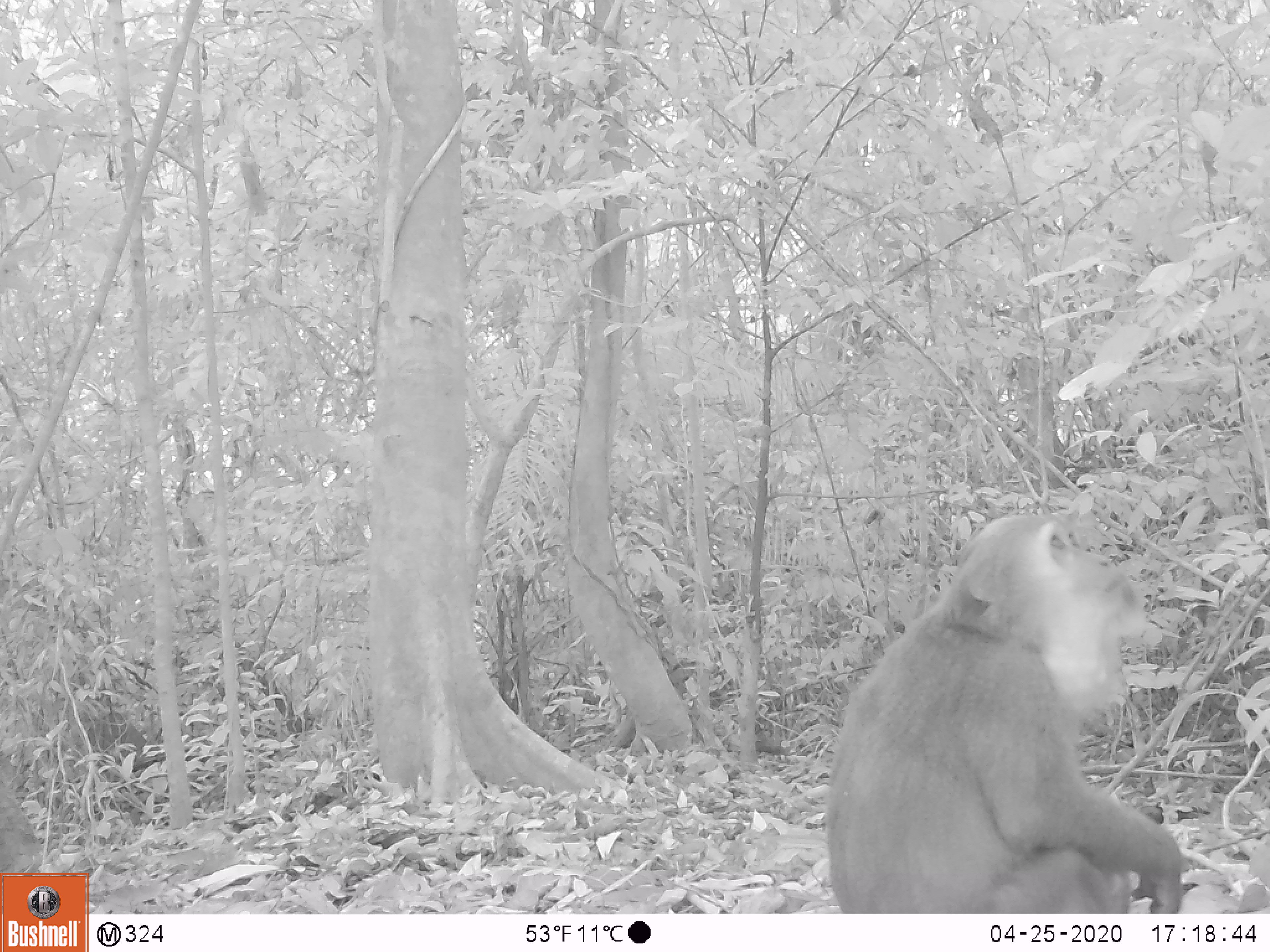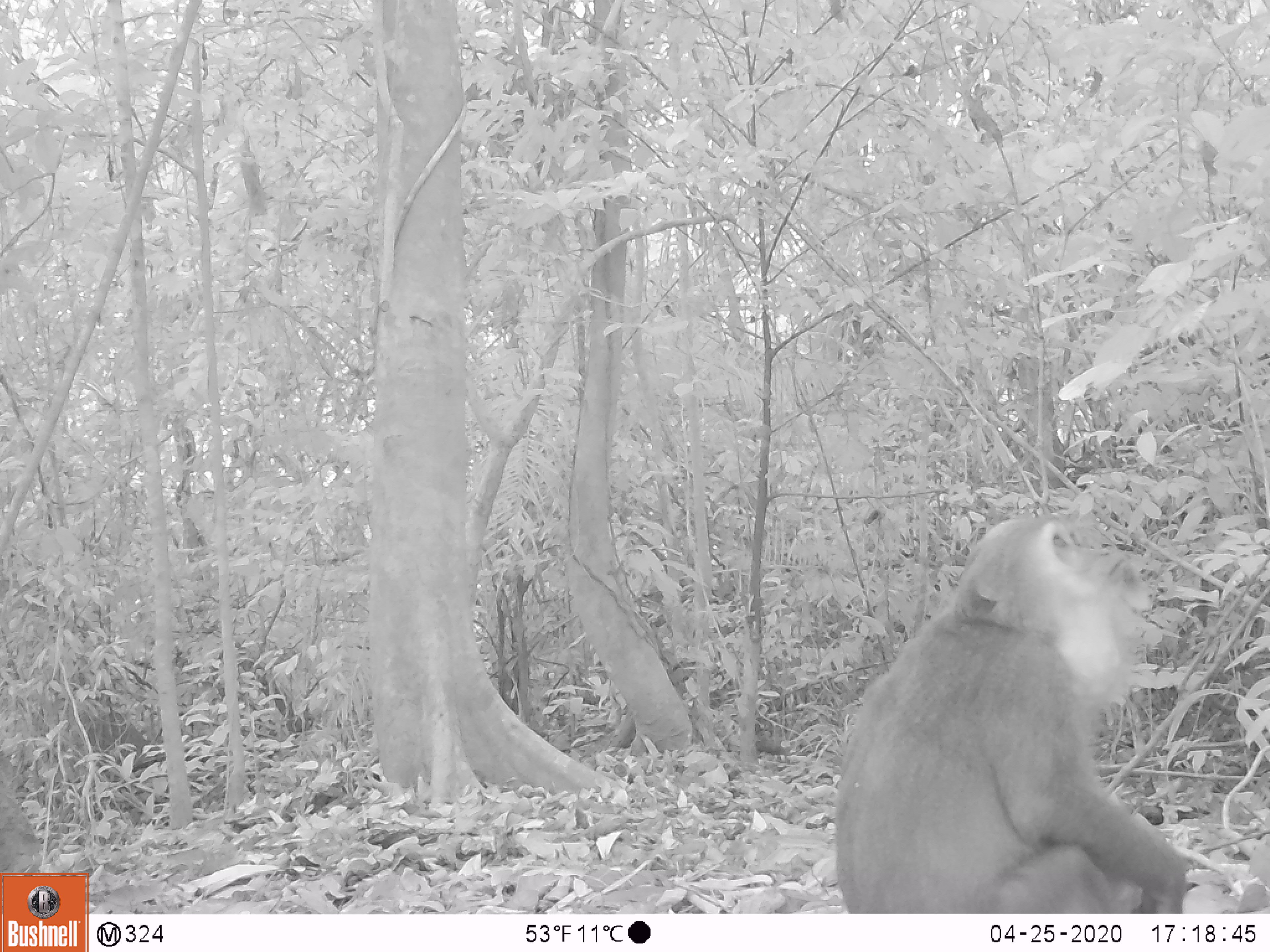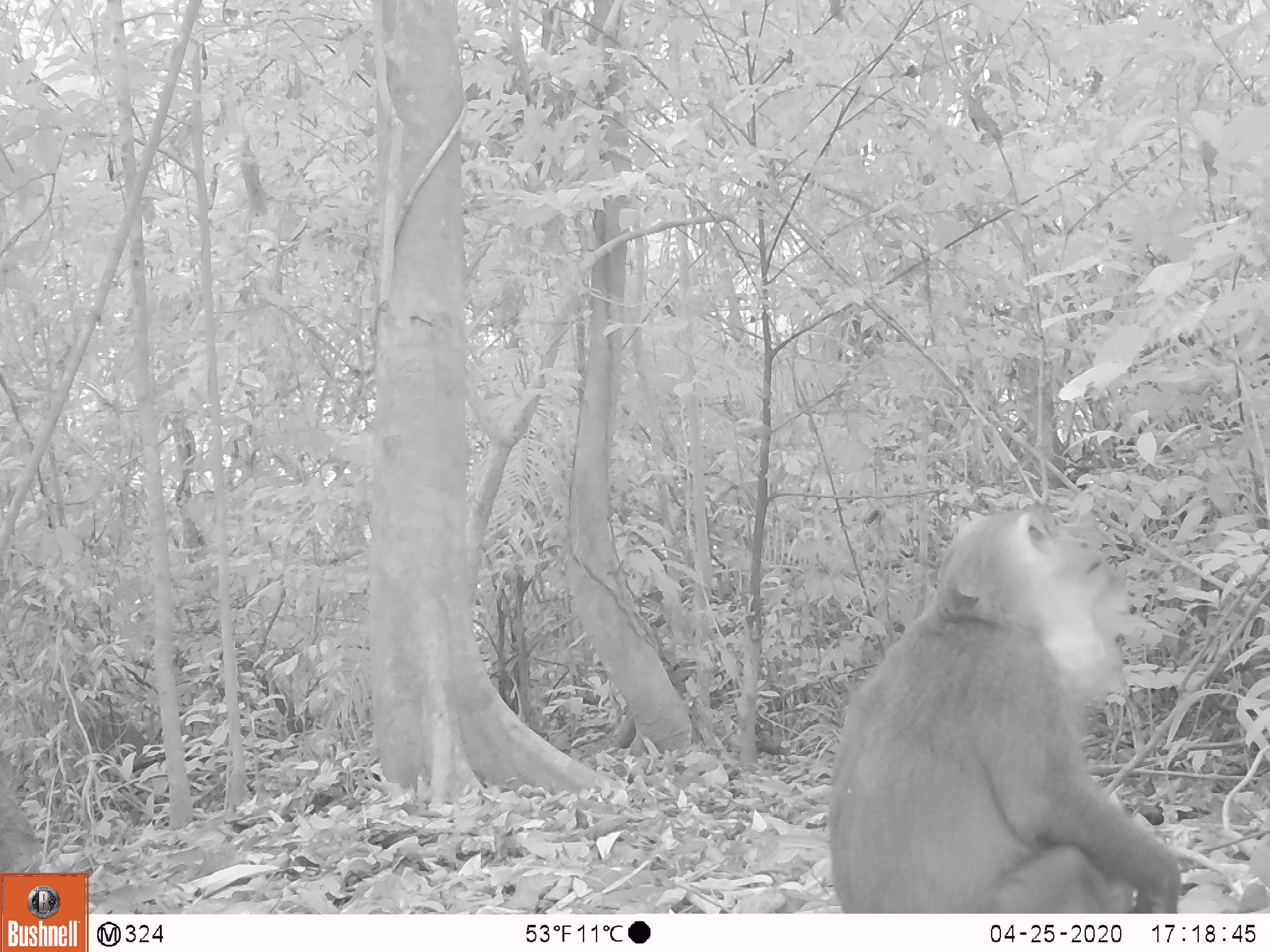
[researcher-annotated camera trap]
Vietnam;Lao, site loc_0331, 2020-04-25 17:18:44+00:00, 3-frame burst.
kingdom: Animalia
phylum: Chordata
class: Mammalia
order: Primates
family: Cercopithecidae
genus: Macaca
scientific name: Macaca arctoides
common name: stump-tailed macaque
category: stump tailed macaque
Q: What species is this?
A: Stump tailed macaque (stump-tailed macaque) (Macaca arctoides).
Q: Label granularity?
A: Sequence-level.